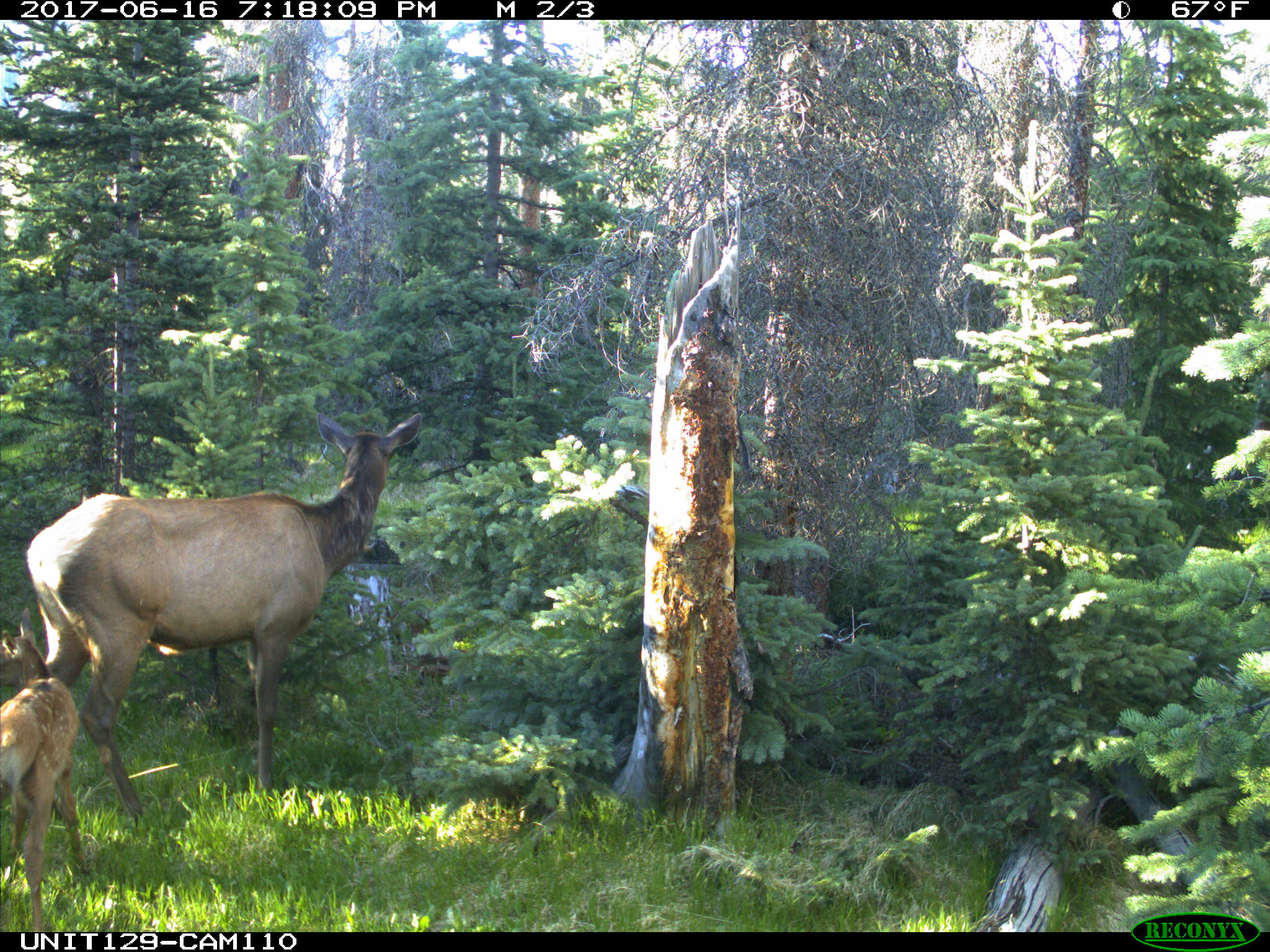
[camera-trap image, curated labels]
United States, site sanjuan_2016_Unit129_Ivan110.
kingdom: Animalia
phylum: Chordata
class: Mammalia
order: Artiodactyla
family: Cervidae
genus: Cervus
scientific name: Cervus elaphus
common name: red deer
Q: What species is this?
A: Cervus elaphus (red deer).